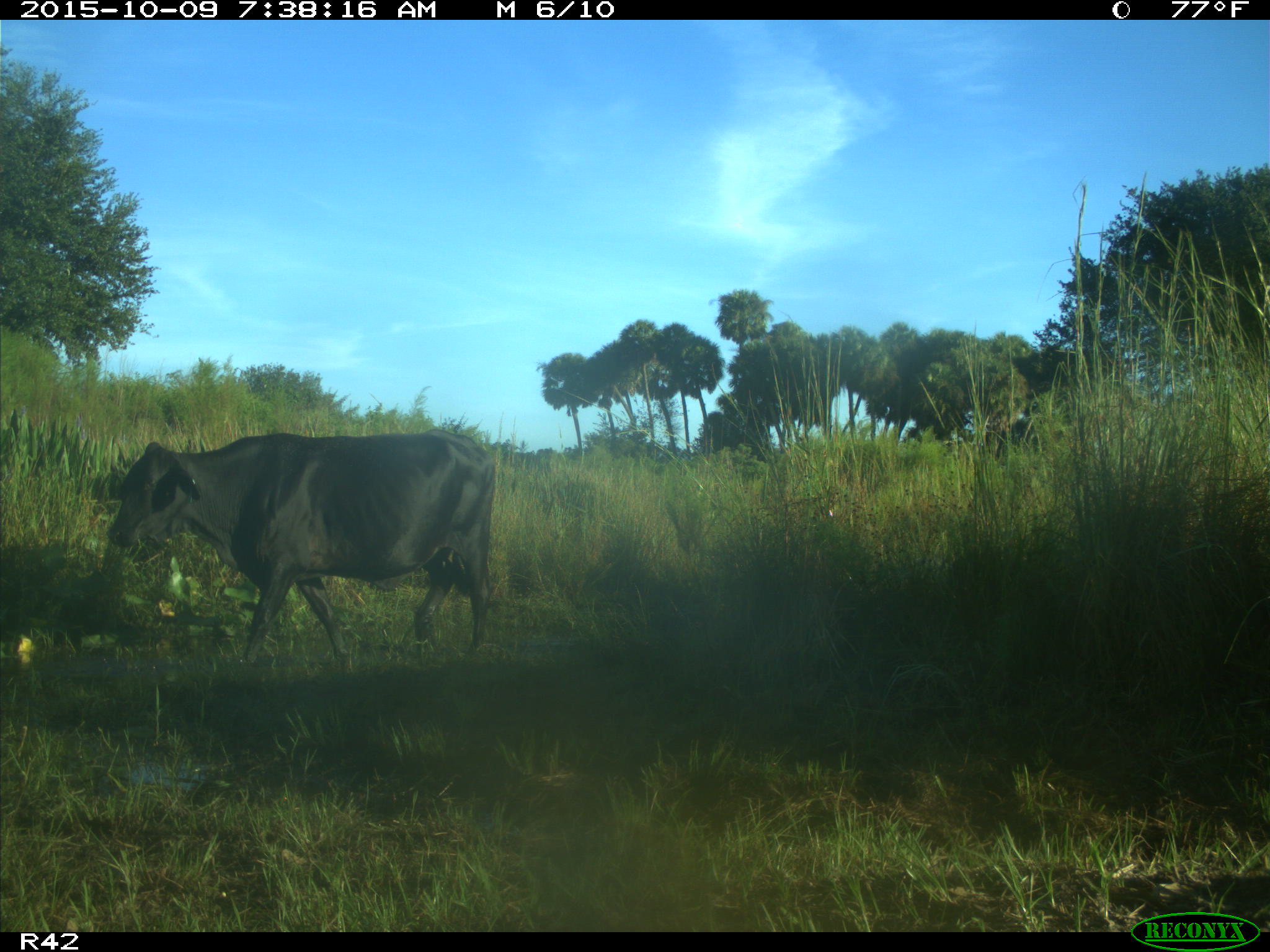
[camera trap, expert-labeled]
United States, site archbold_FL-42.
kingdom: Animalia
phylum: Chordata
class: Mammalia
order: Artiodactyla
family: Bovidae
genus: Bos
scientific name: Bos taurus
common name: domestic cow